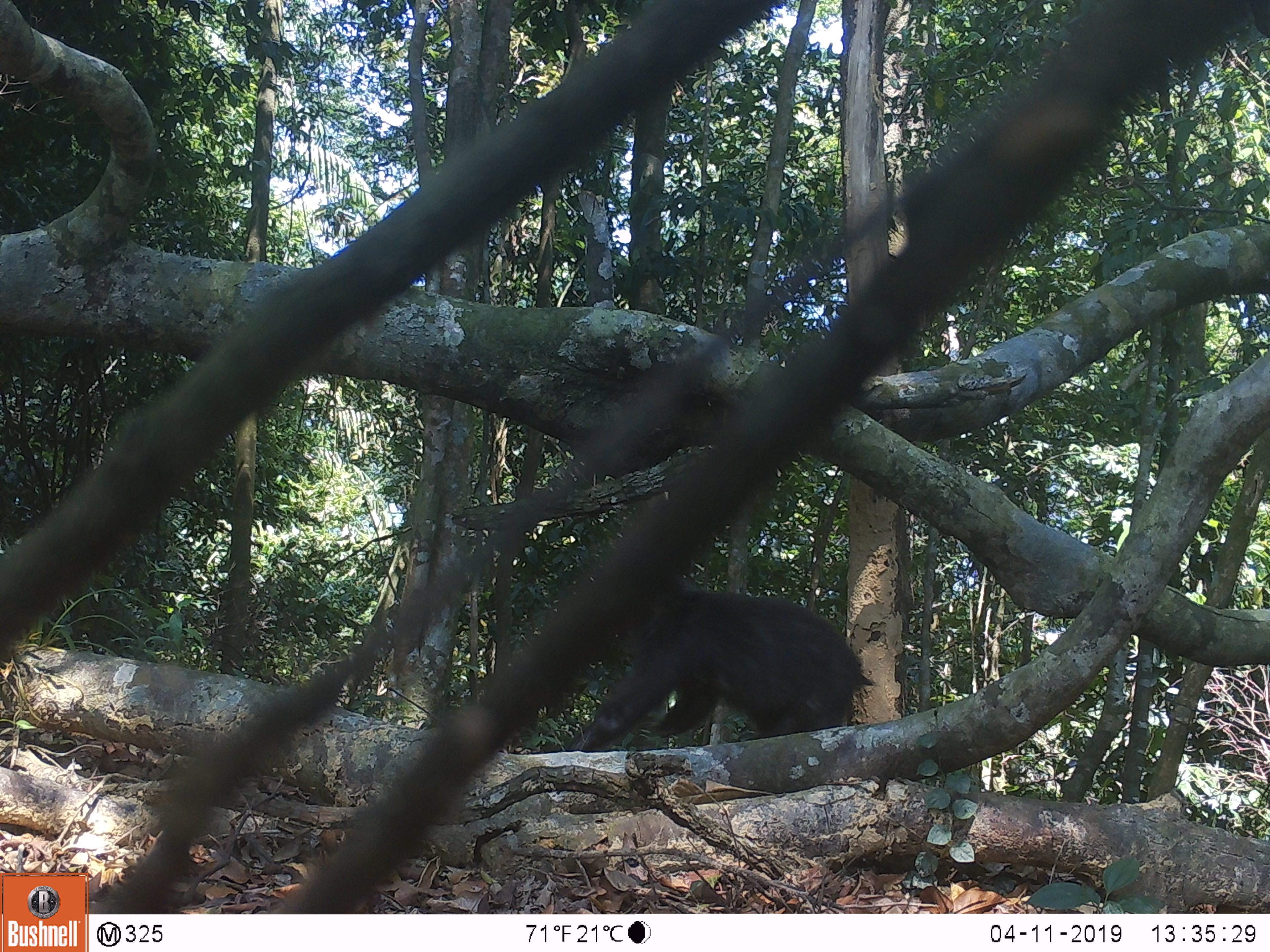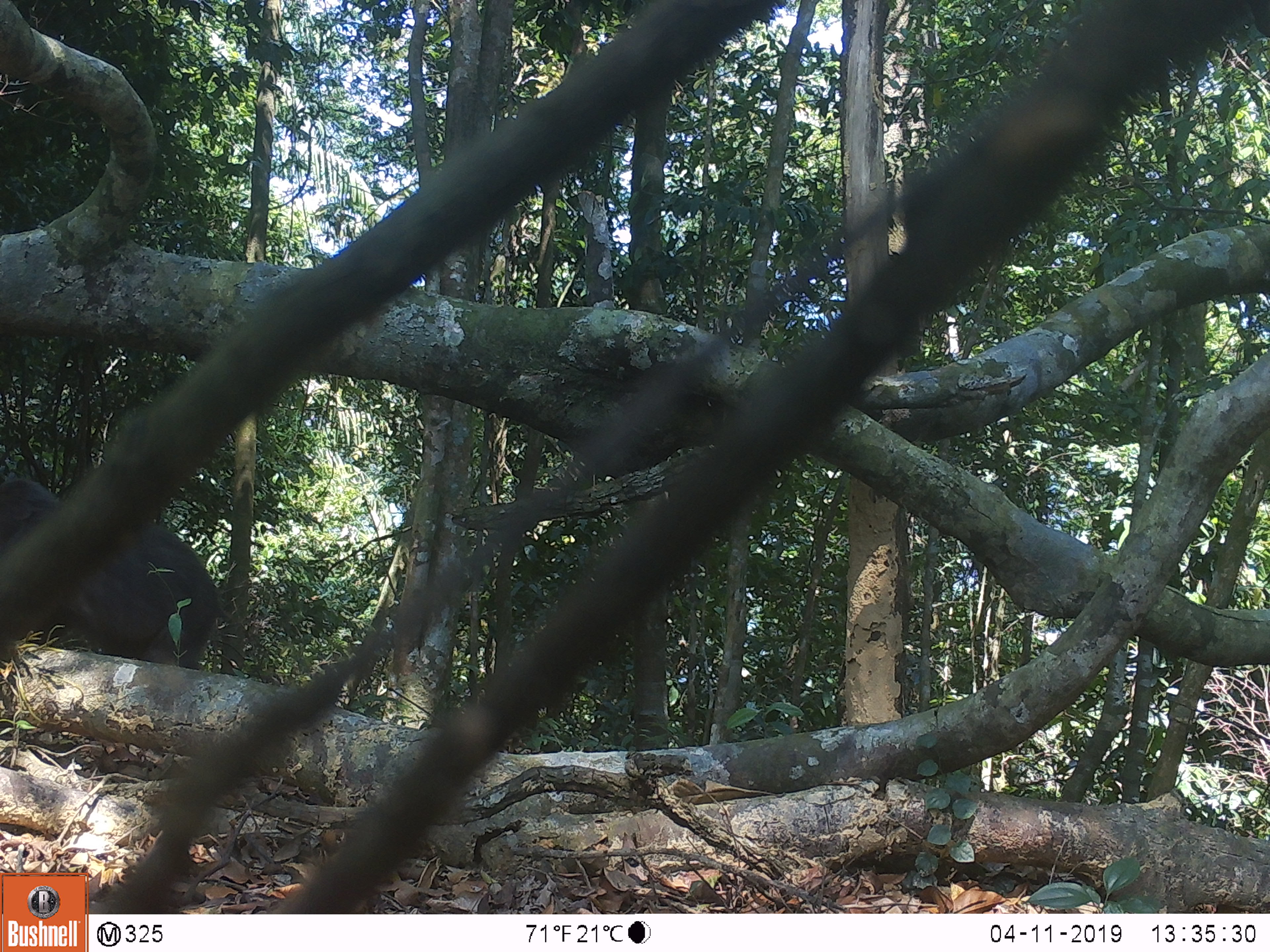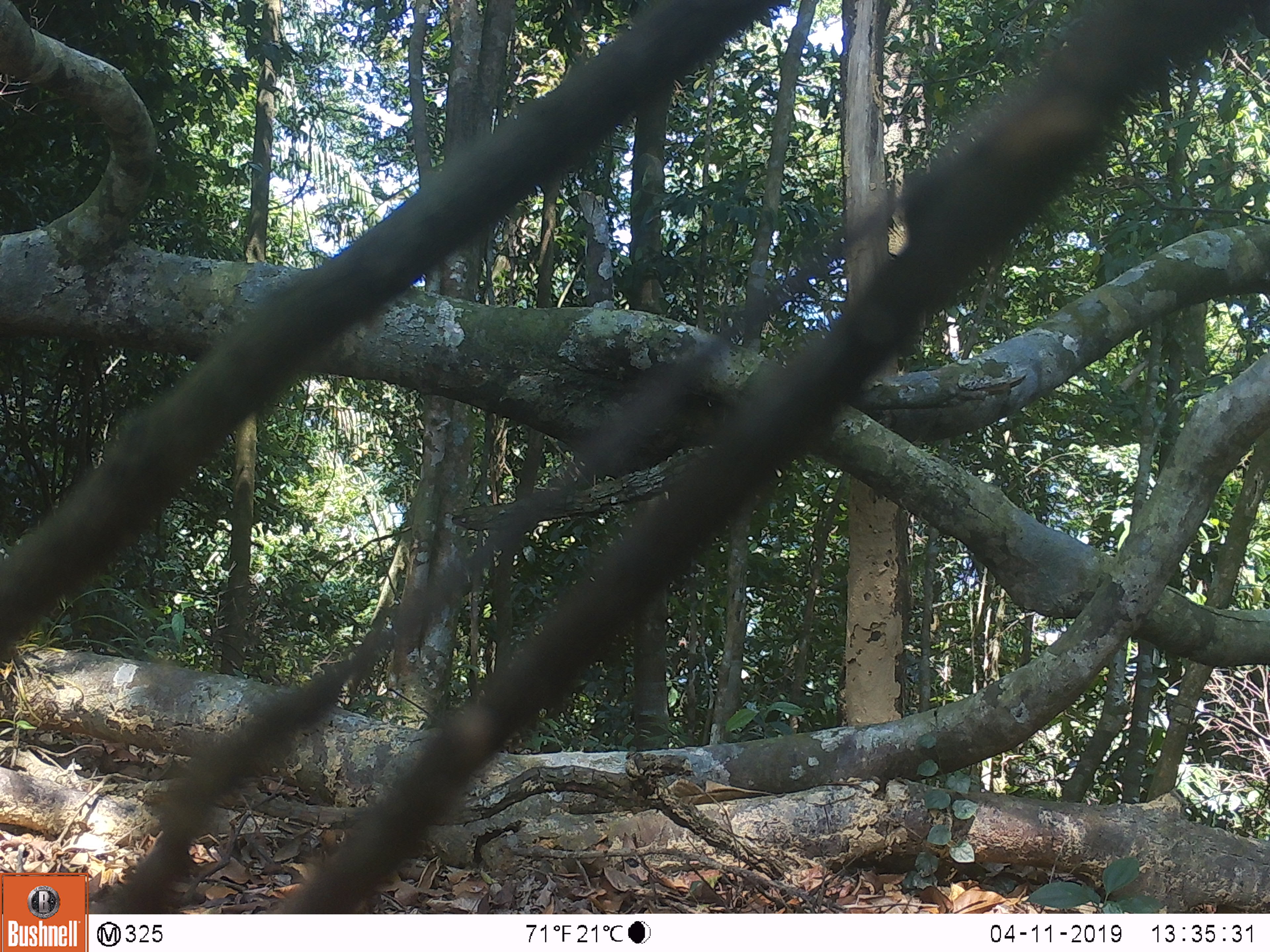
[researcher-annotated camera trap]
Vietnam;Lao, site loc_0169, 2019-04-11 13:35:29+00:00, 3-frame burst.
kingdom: Animalia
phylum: Chordata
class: Mammalia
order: Primates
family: Cercopithecidae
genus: Macaca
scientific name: Macaca arctoides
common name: stump-tailed macaque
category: stump tailed macaque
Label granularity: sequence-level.